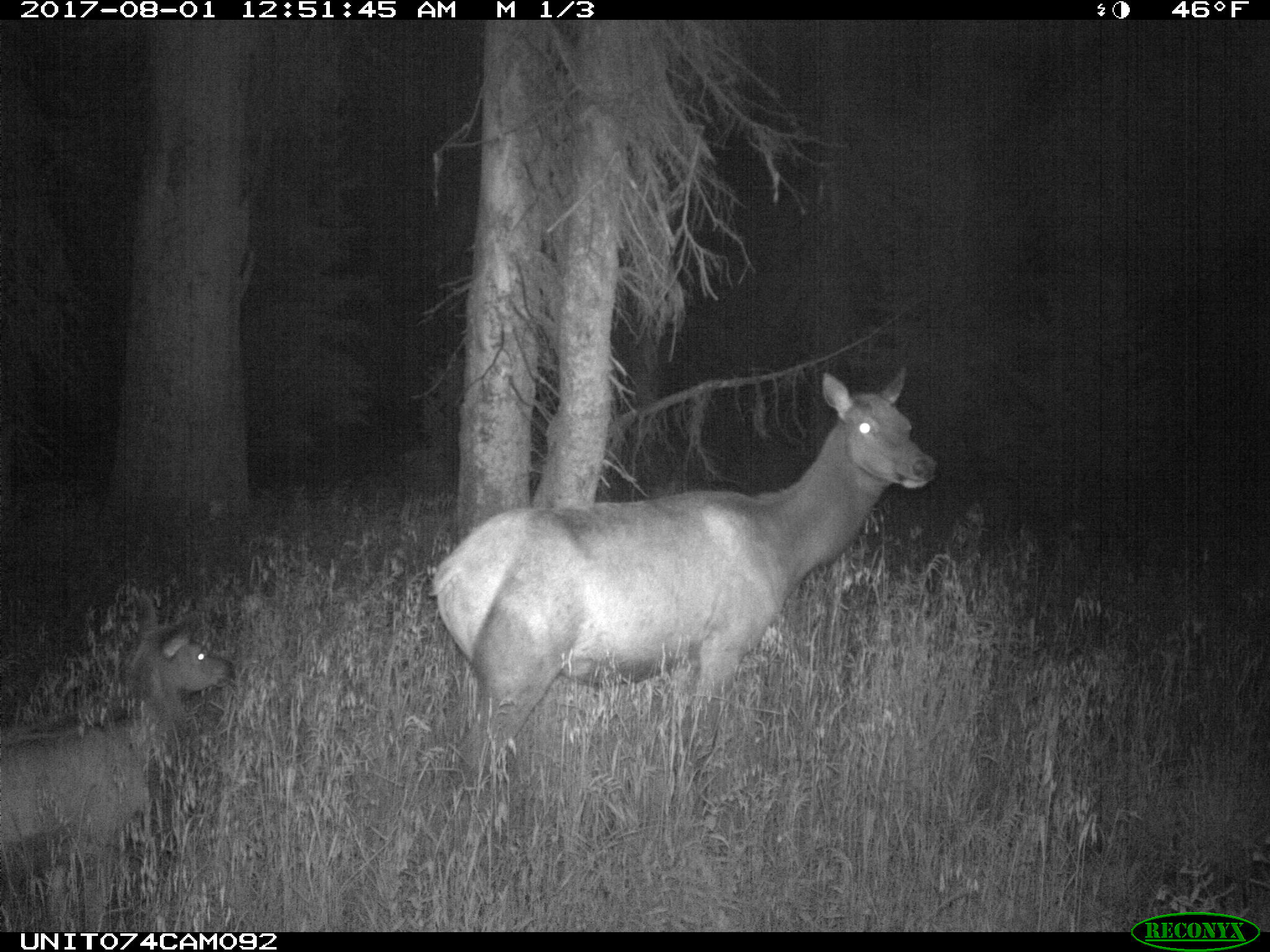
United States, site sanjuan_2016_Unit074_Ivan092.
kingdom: Animalia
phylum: Chordata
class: Mammalia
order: Artiodactyla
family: Cervidae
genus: Cervus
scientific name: Cervus elaphus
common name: red deer